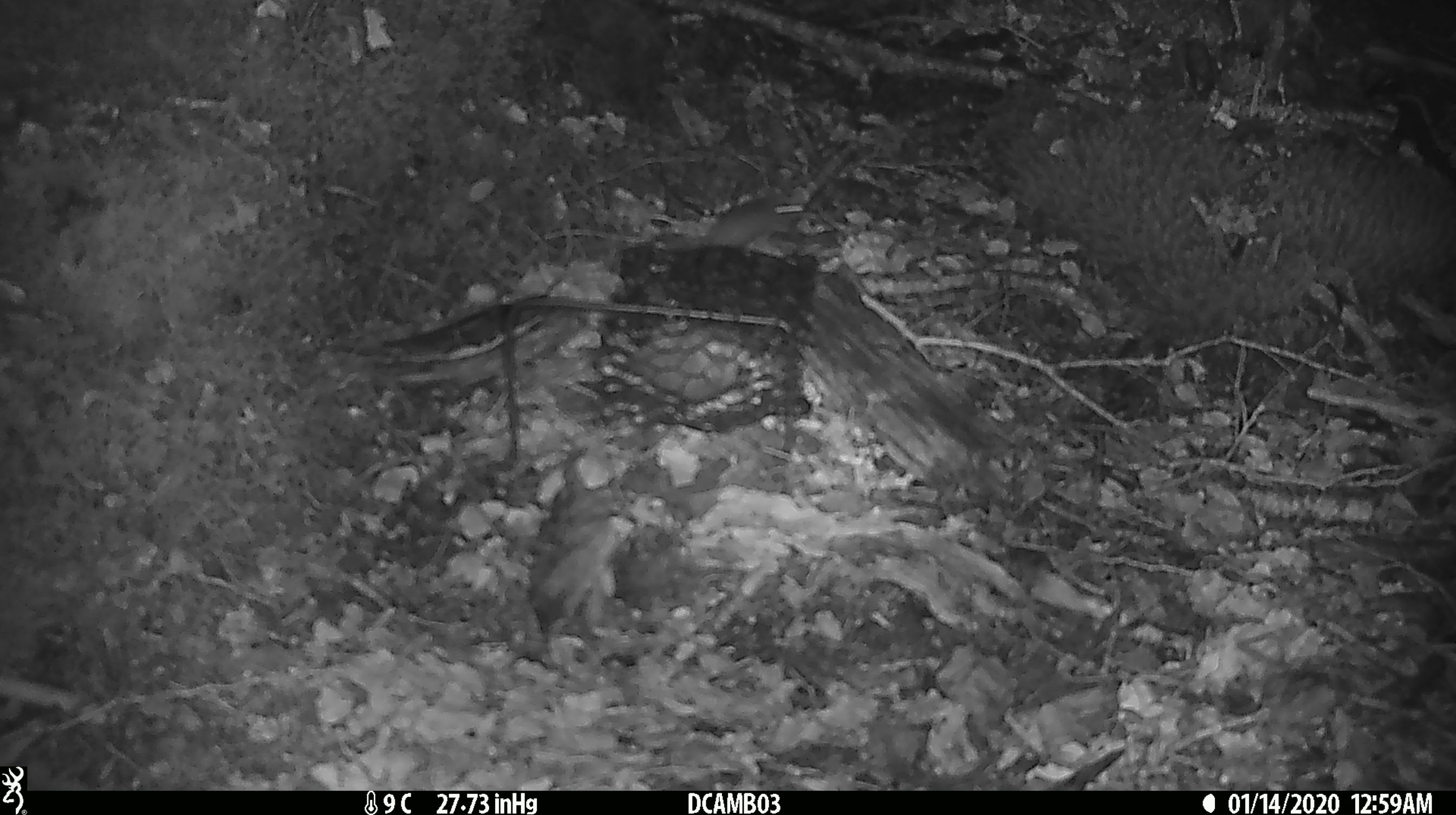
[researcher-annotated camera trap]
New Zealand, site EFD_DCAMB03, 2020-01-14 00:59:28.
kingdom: Animalia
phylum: Chordata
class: Mammalia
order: Rodentia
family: Muridae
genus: Mus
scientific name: Mus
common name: mouse